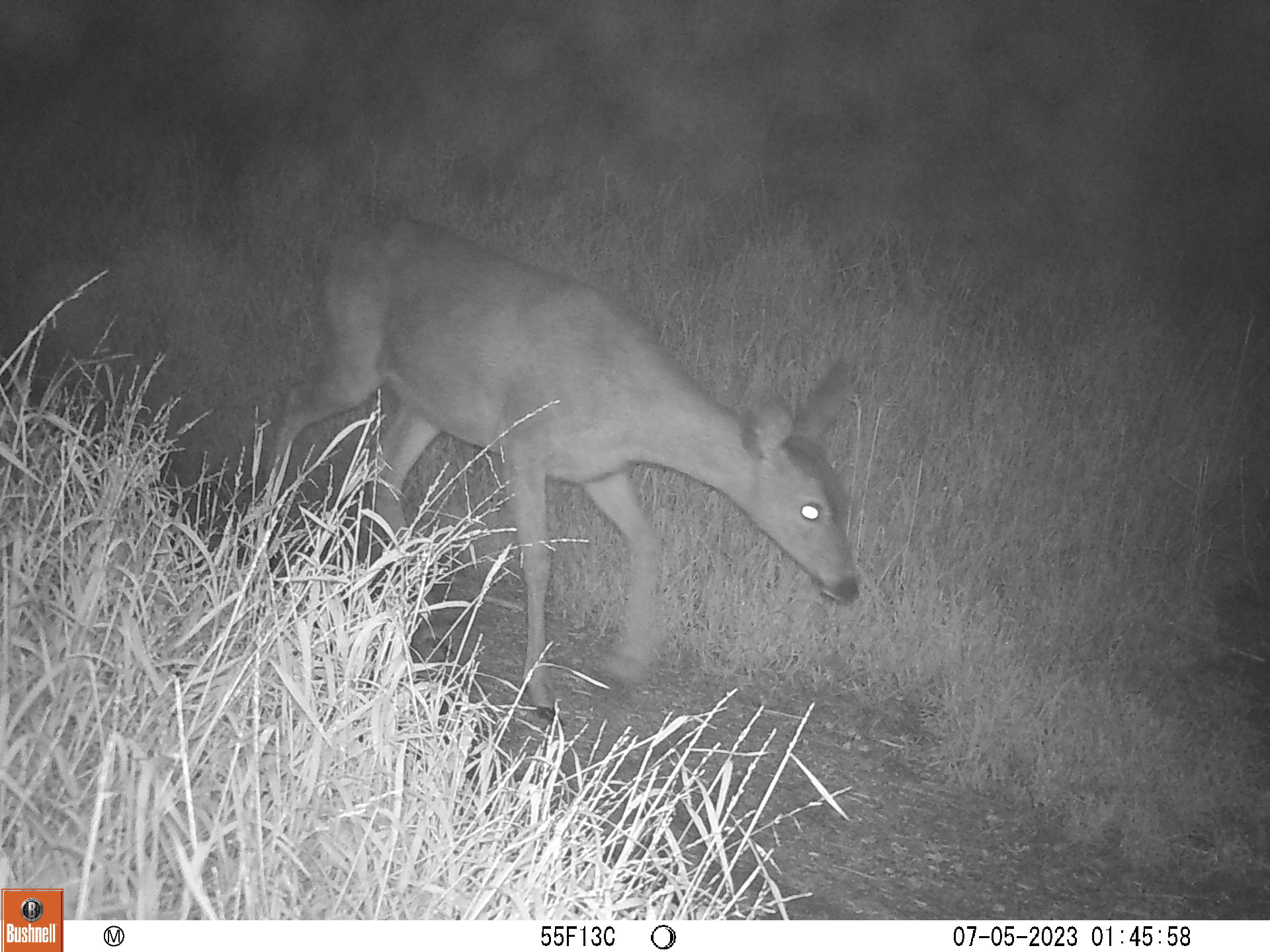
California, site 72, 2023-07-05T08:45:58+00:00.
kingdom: Animalia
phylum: Chordata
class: Mammalia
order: Artiodactyla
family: Cervidae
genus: Odocoileus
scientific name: Odocoileus hemionus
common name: mule deer